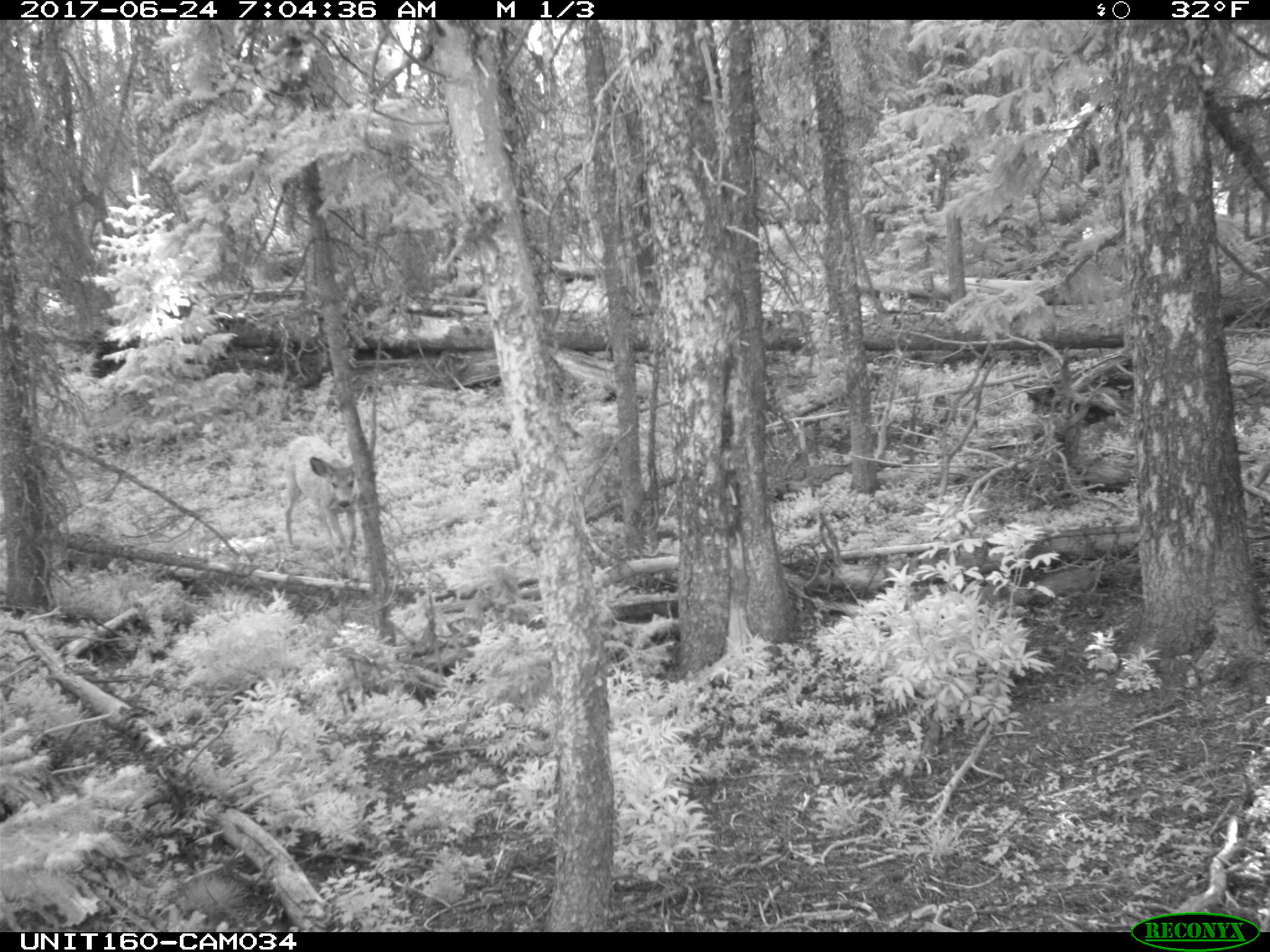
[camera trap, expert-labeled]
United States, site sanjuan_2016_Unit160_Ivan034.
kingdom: Animalia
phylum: Chordata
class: Mammalia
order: Artiodactyla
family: Cervidae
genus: Odocoileus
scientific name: Odocoileus hemionus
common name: mule deer